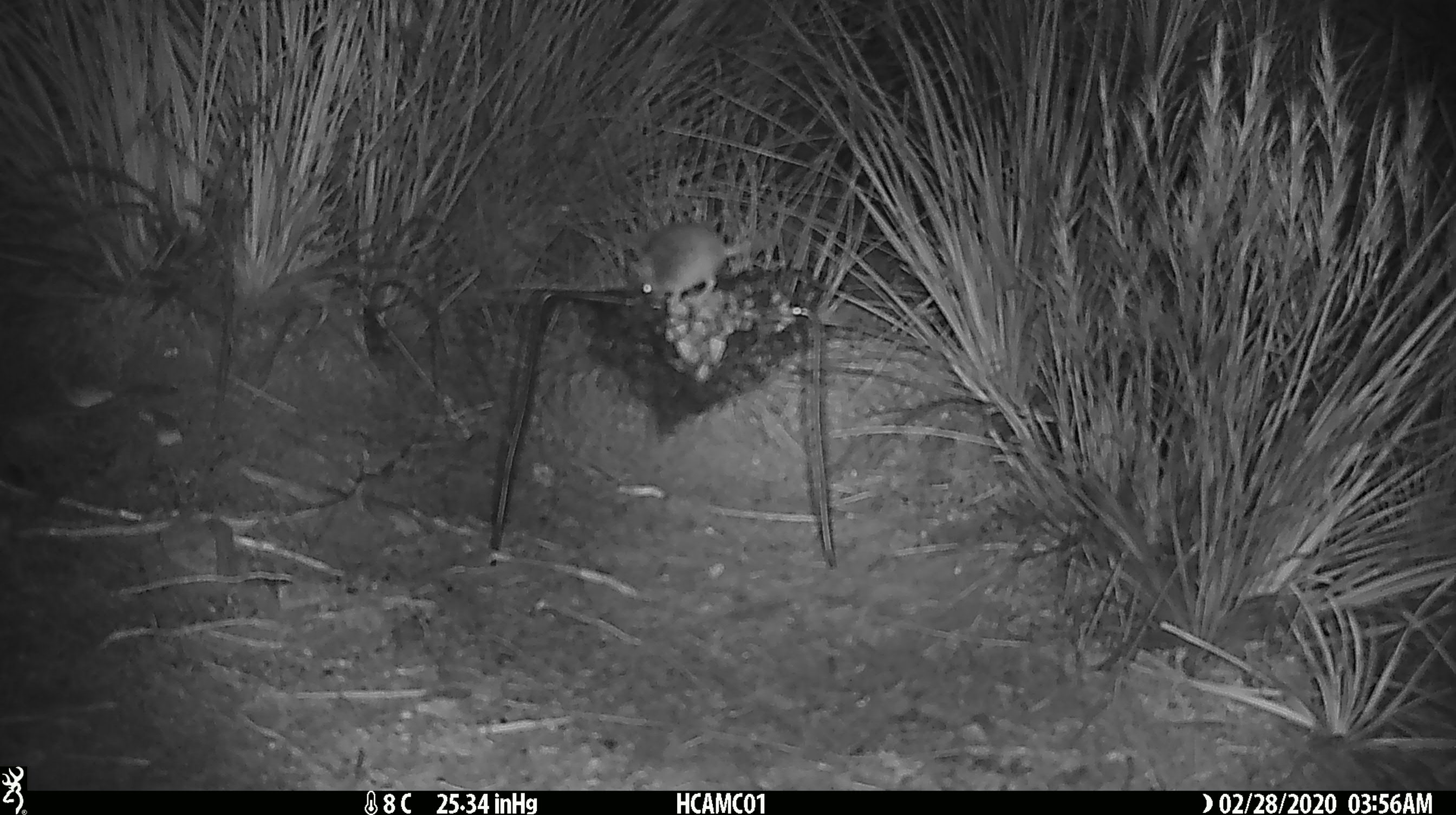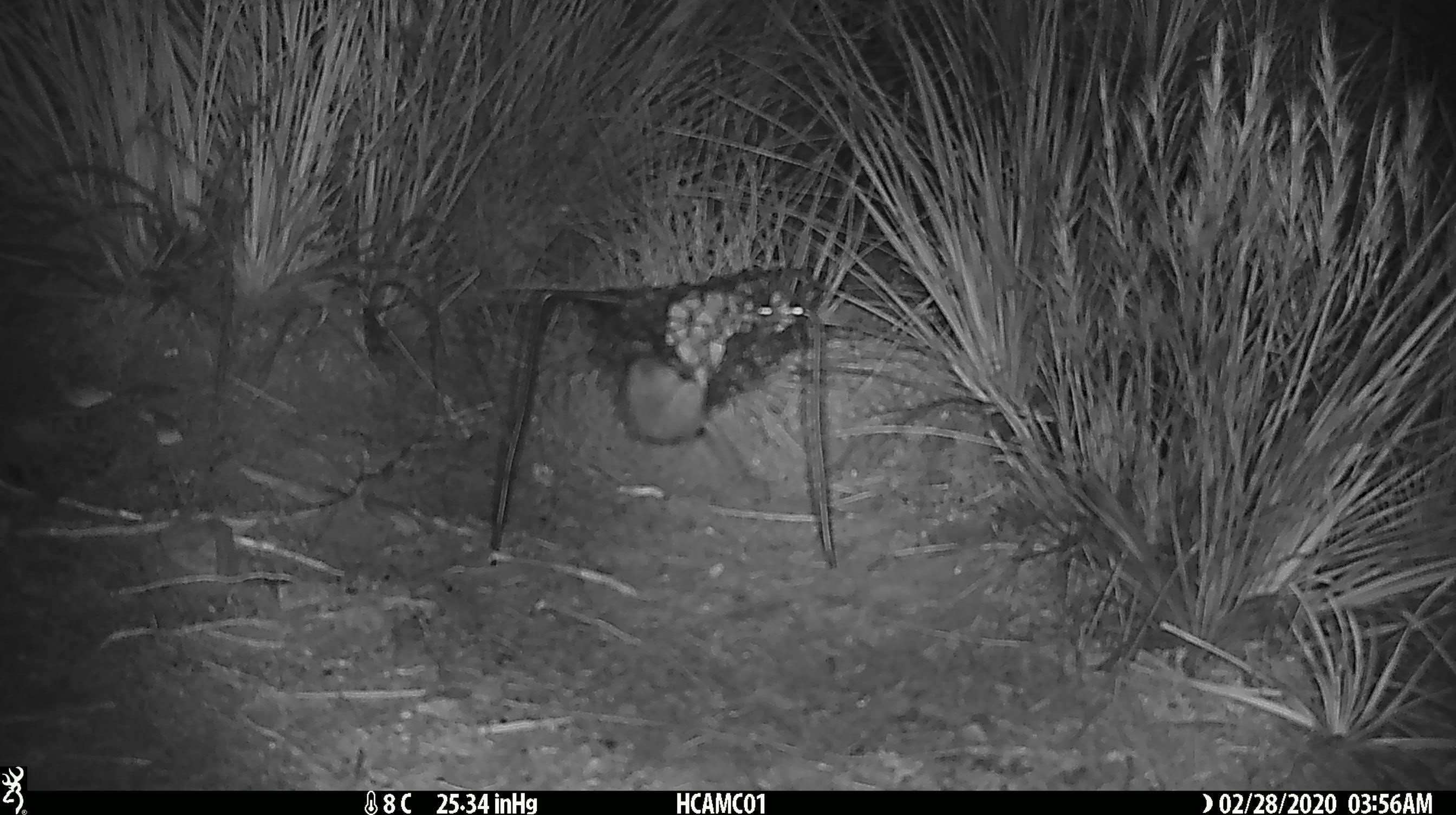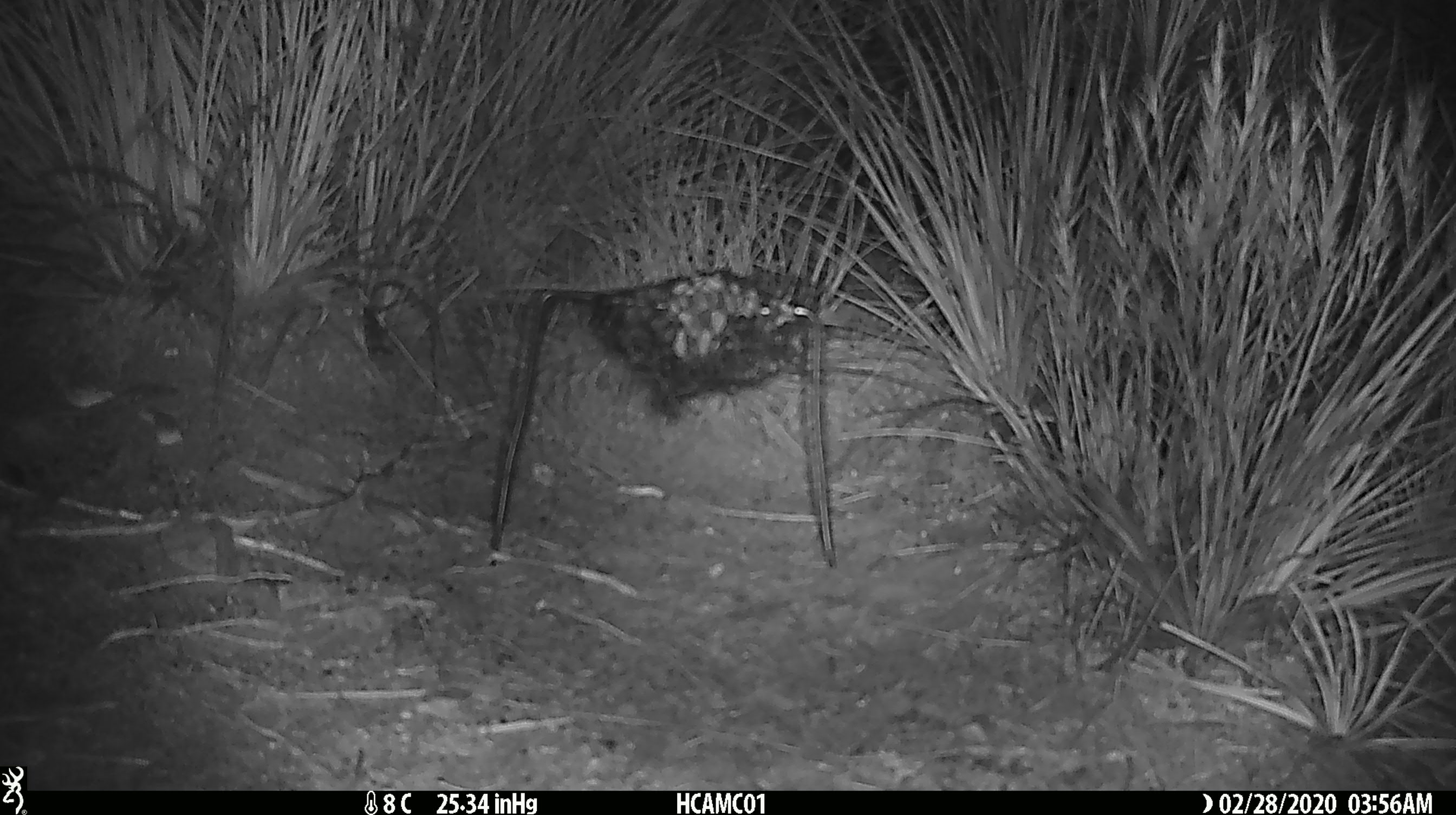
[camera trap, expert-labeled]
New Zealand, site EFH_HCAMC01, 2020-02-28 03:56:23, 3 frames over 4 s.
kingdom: Animalia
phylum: Chordata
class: Mammalia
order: Rodentia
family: Muridae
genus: Mus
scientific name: Mus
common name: mouse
Mouse (Mus).